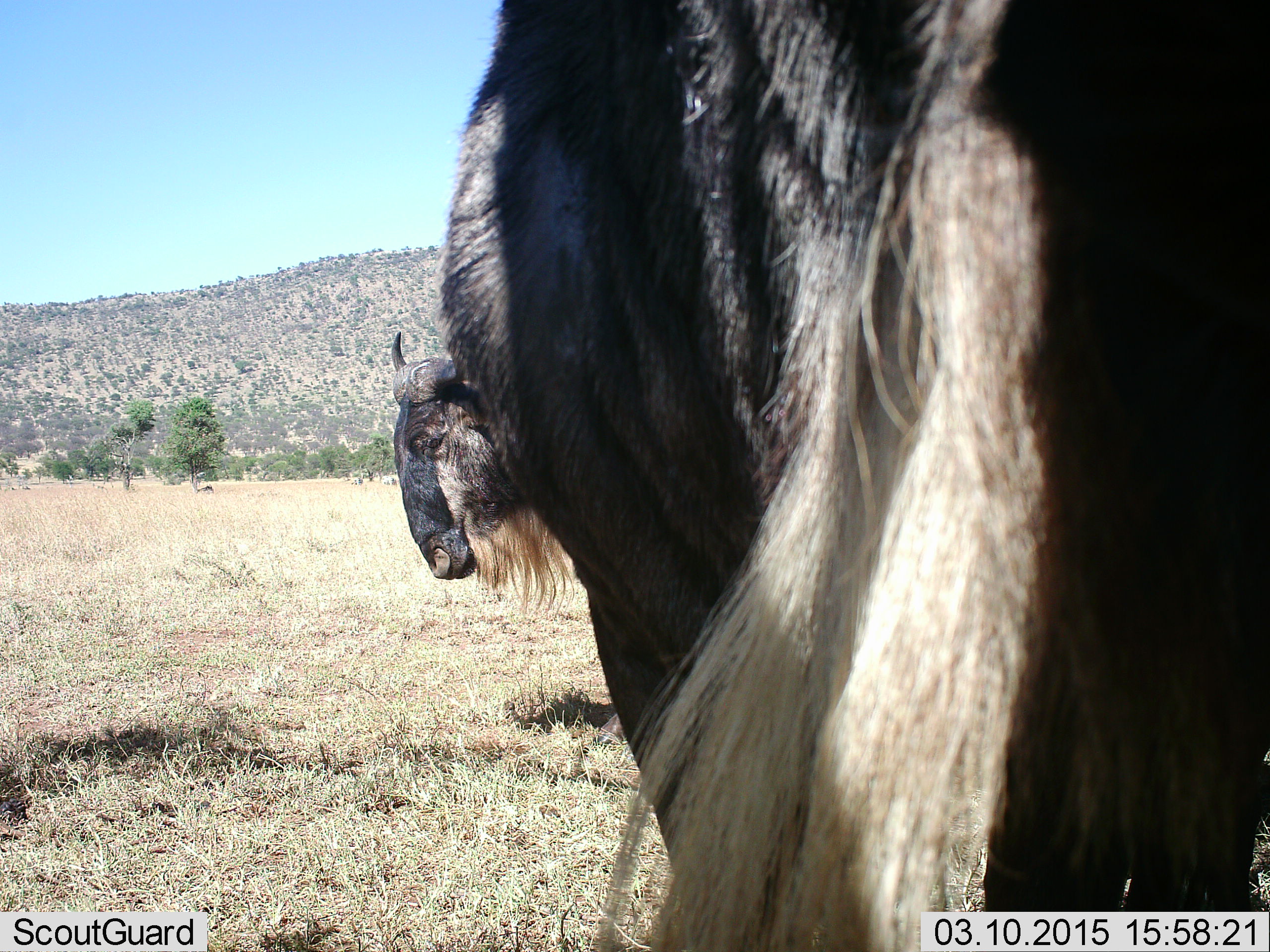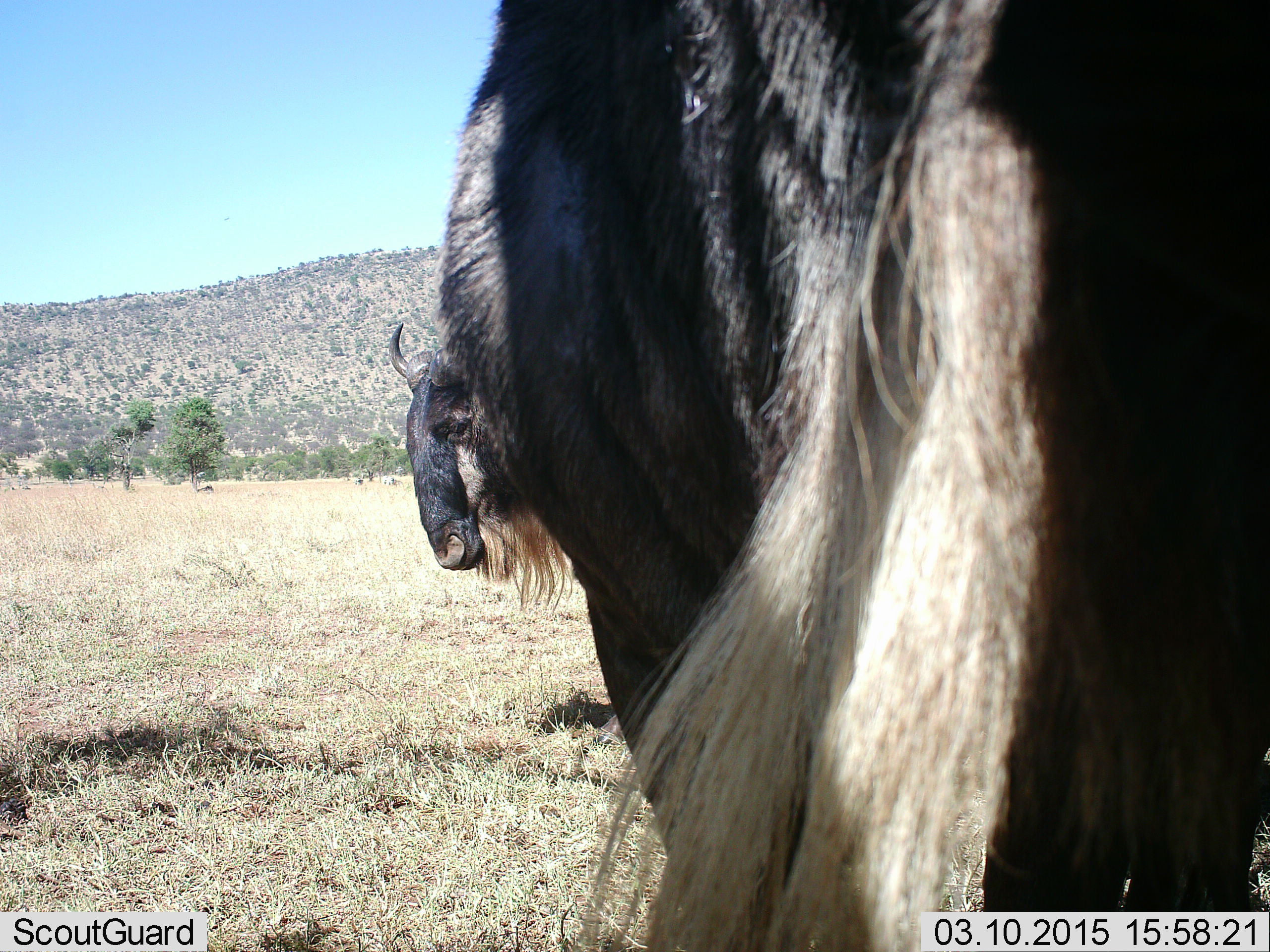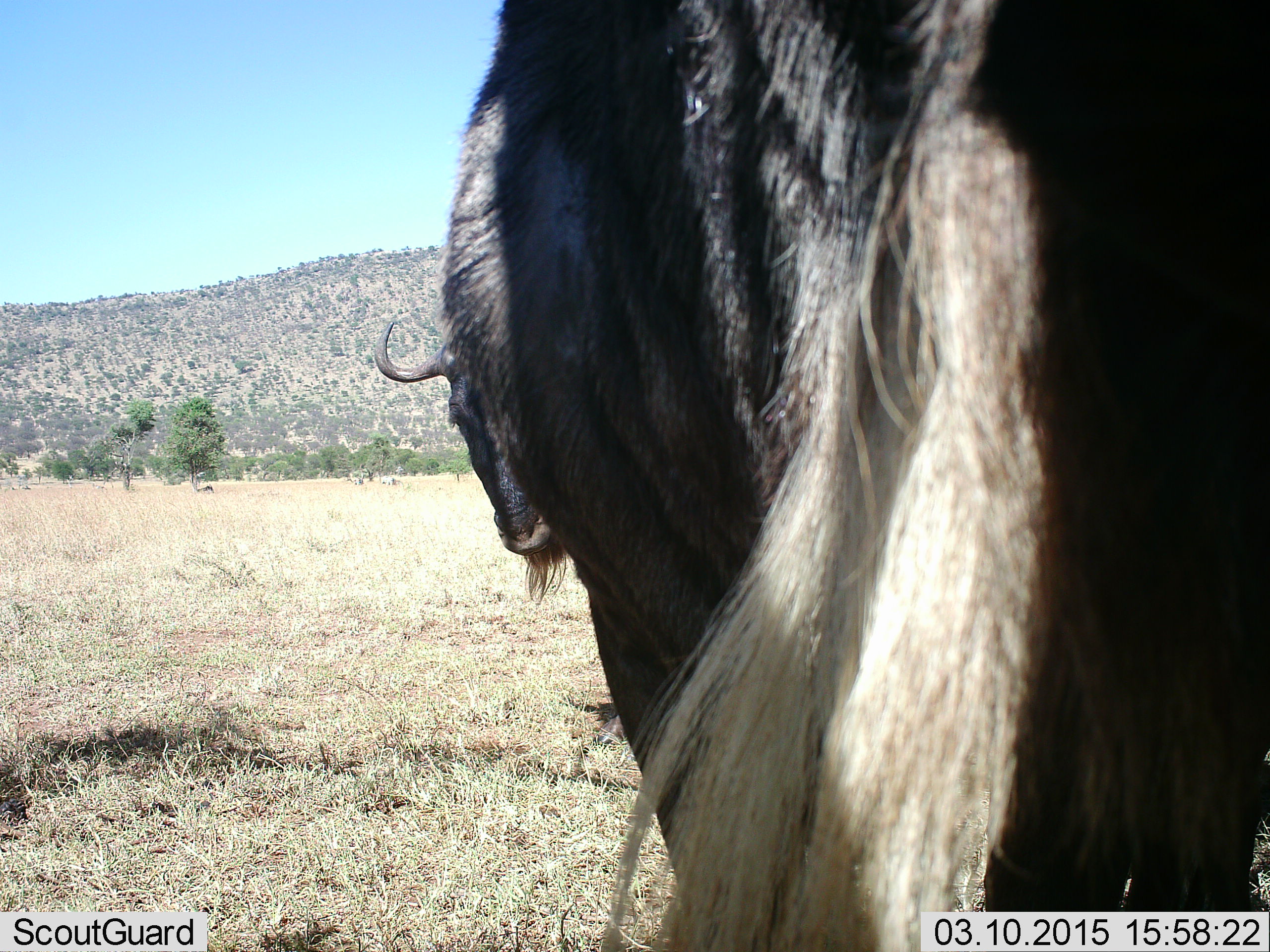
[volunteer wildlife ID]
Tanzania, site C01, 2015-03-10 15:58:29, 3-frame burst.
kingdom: Animalia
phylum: Chordata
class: Mammalia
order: Artiodactyla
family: Bovidae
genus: Connochaetes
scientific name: Connochaetes taurinus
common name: blue wildebeest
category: wildebeest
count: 2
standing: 90%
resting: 10%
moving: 0%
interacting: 0%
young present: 0%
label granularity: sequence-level